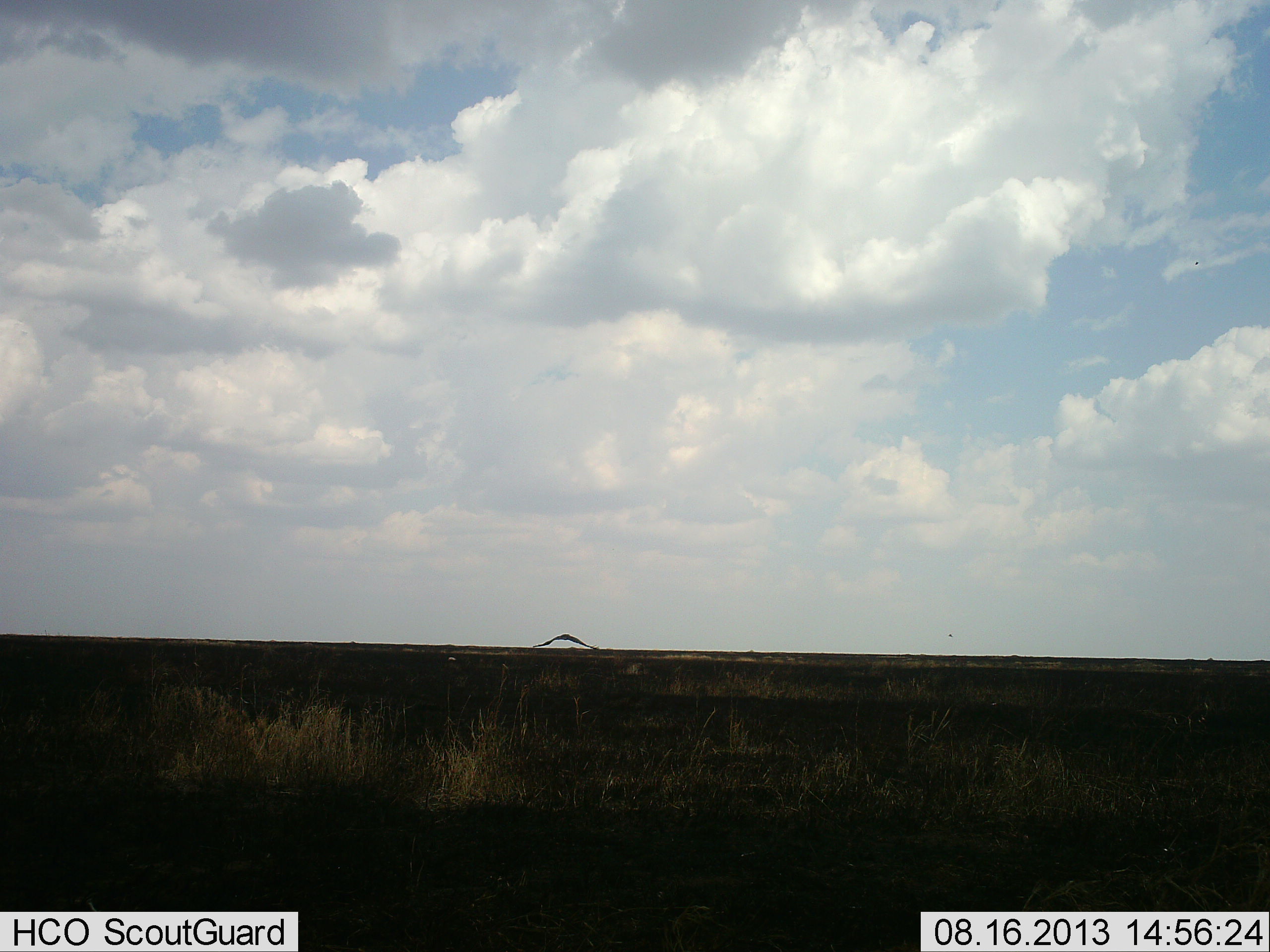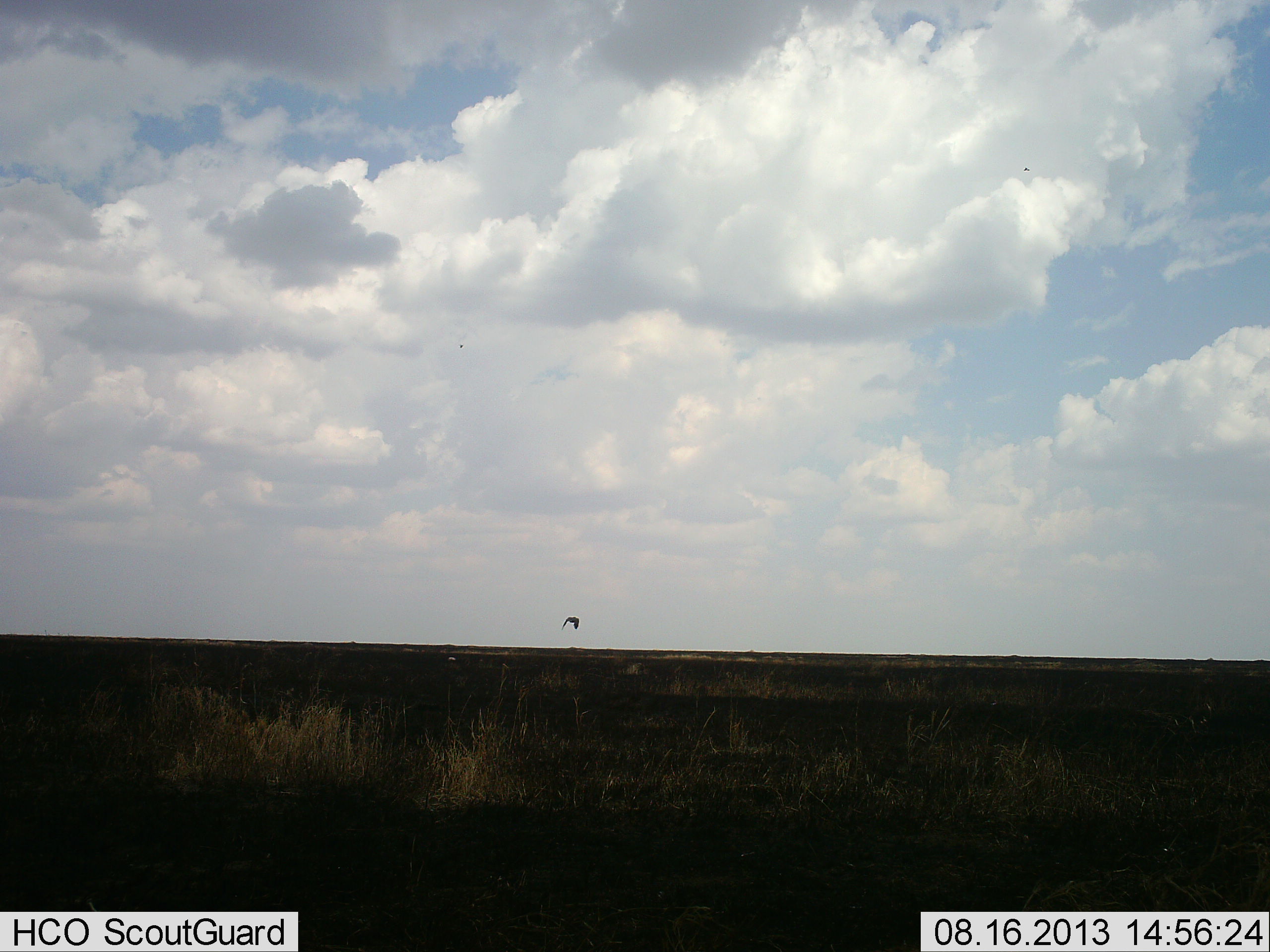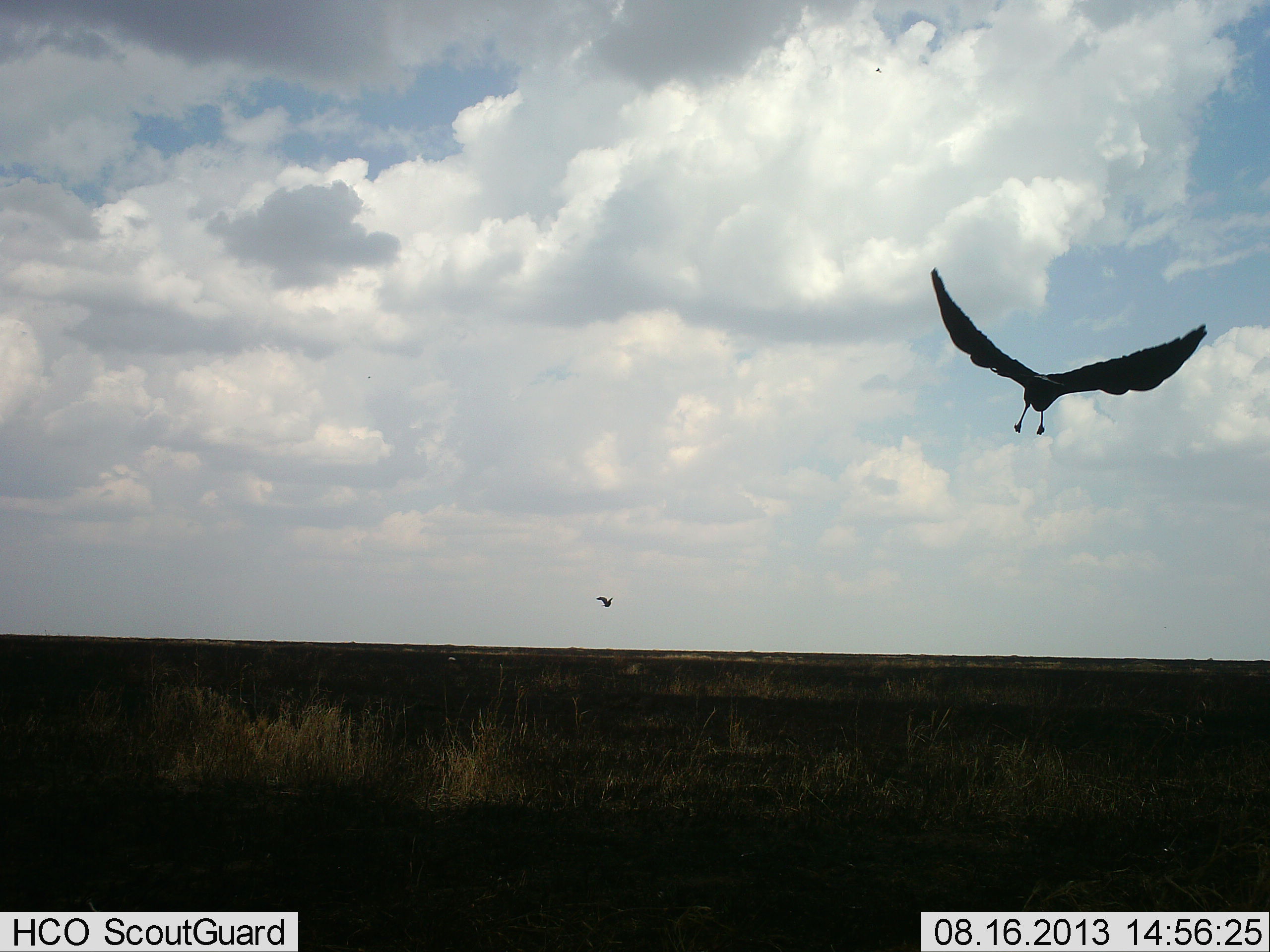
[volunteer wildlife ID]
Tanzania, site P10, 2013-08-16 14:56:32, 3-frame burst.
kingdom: Animalia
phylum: Chordata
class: Aves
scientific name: Aves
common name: bird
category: otherbird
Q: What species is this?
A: Otherbird (bird) (Aves).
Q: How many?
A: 2.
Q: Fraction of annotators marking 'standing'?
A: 0%.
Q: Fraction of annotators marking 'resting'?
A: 0%.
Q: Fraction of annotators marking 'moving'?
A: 100%.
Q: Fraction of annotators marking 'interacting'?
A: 10%.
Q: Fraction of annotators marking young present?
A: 0%.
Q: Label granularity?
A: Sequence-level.